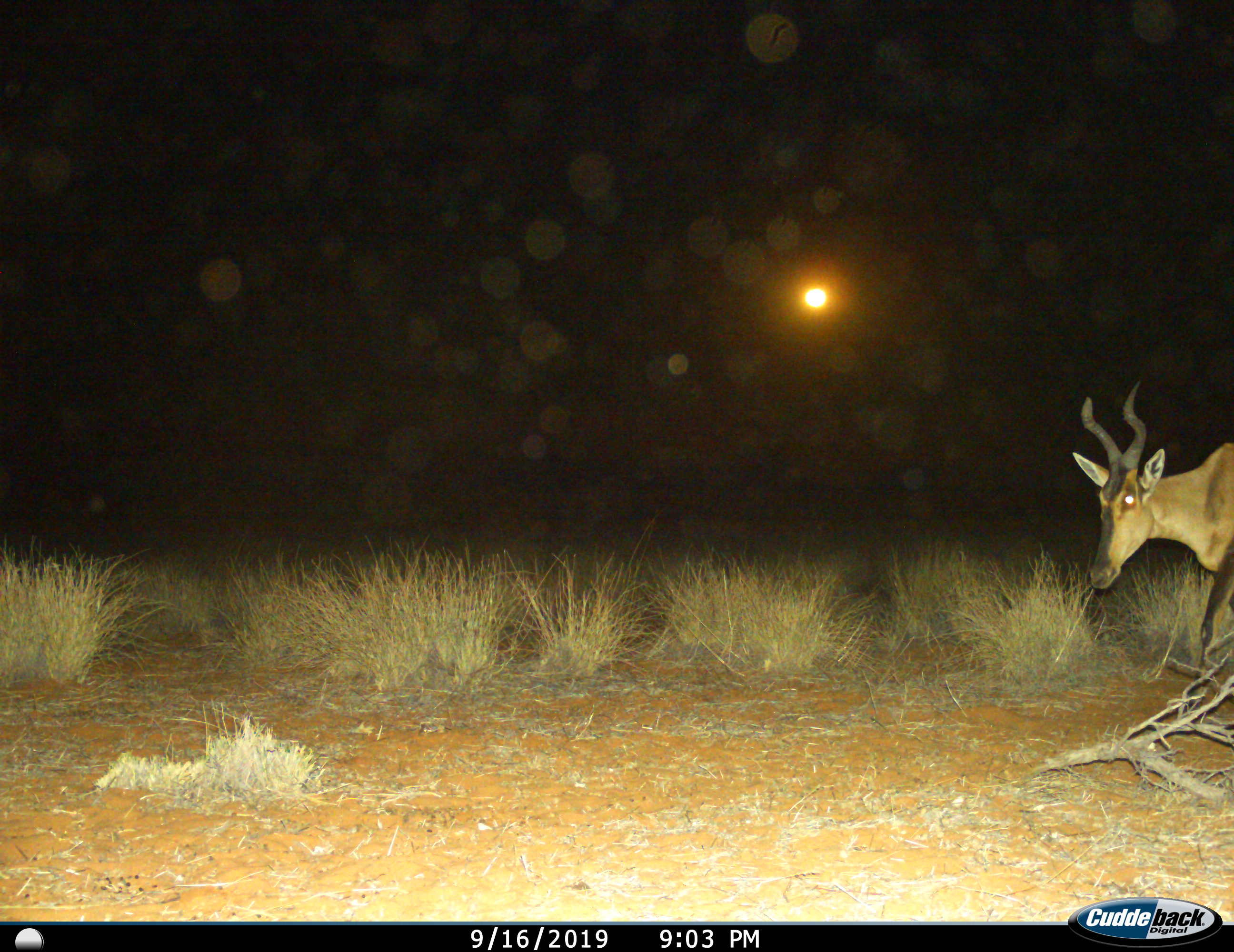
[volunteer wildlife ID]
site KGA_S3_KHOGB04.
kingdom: Animalia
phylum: Chordata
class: Mammalia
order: Artiodactyla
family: Bovidae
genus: Alcelaphus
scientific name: Alcelaphus buselaphus caama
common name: red hartebeest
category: hartebeestred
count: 1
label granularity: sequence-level